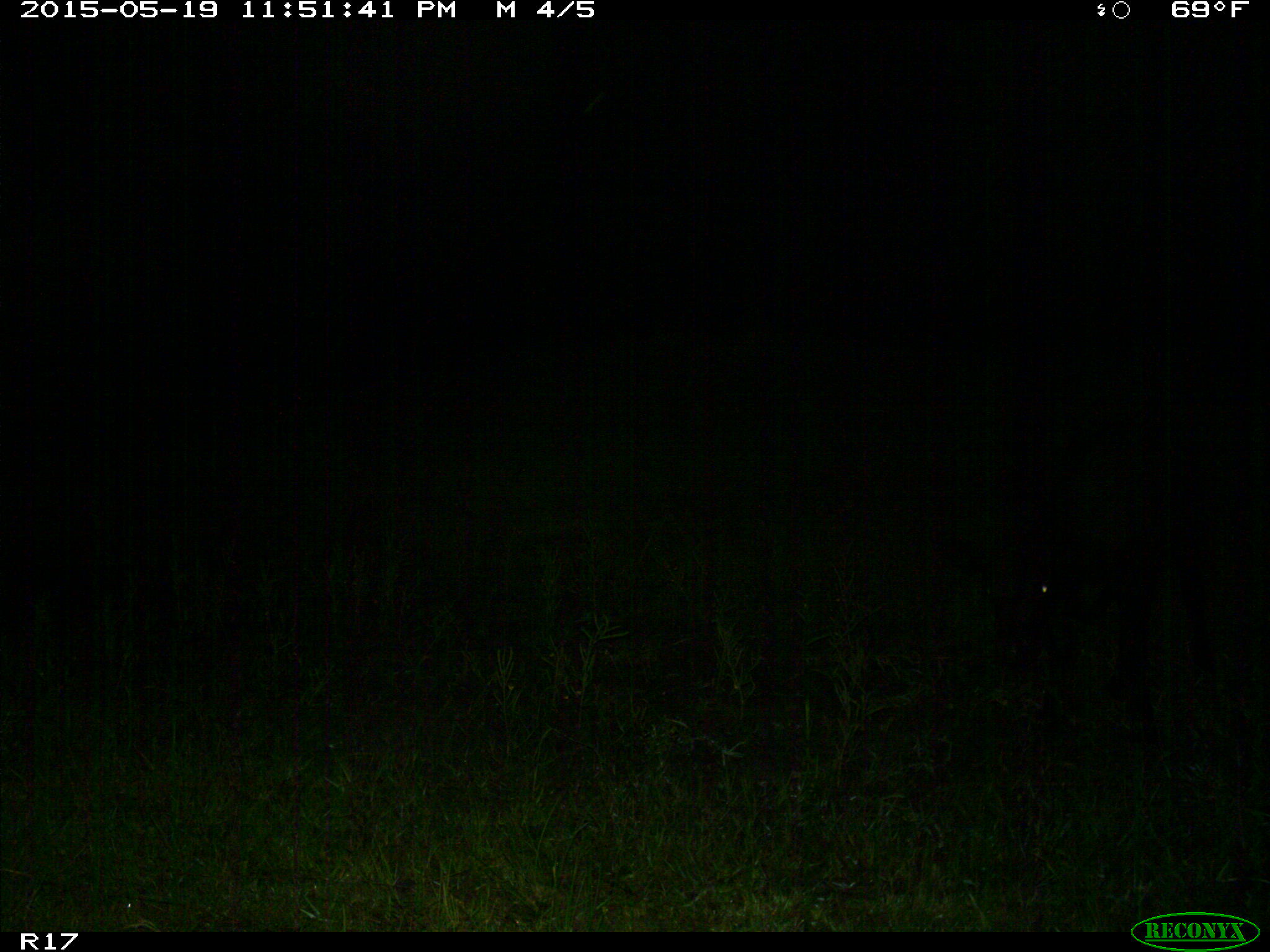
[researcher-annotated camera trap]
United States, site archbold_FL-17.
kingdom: Animalia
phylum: Chordata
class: Mammalia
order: Artiodactyla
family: Bovidae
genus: Bos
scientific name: Bos taurus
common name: domestic cow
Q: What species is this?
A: Bos taurus (domestic cow).